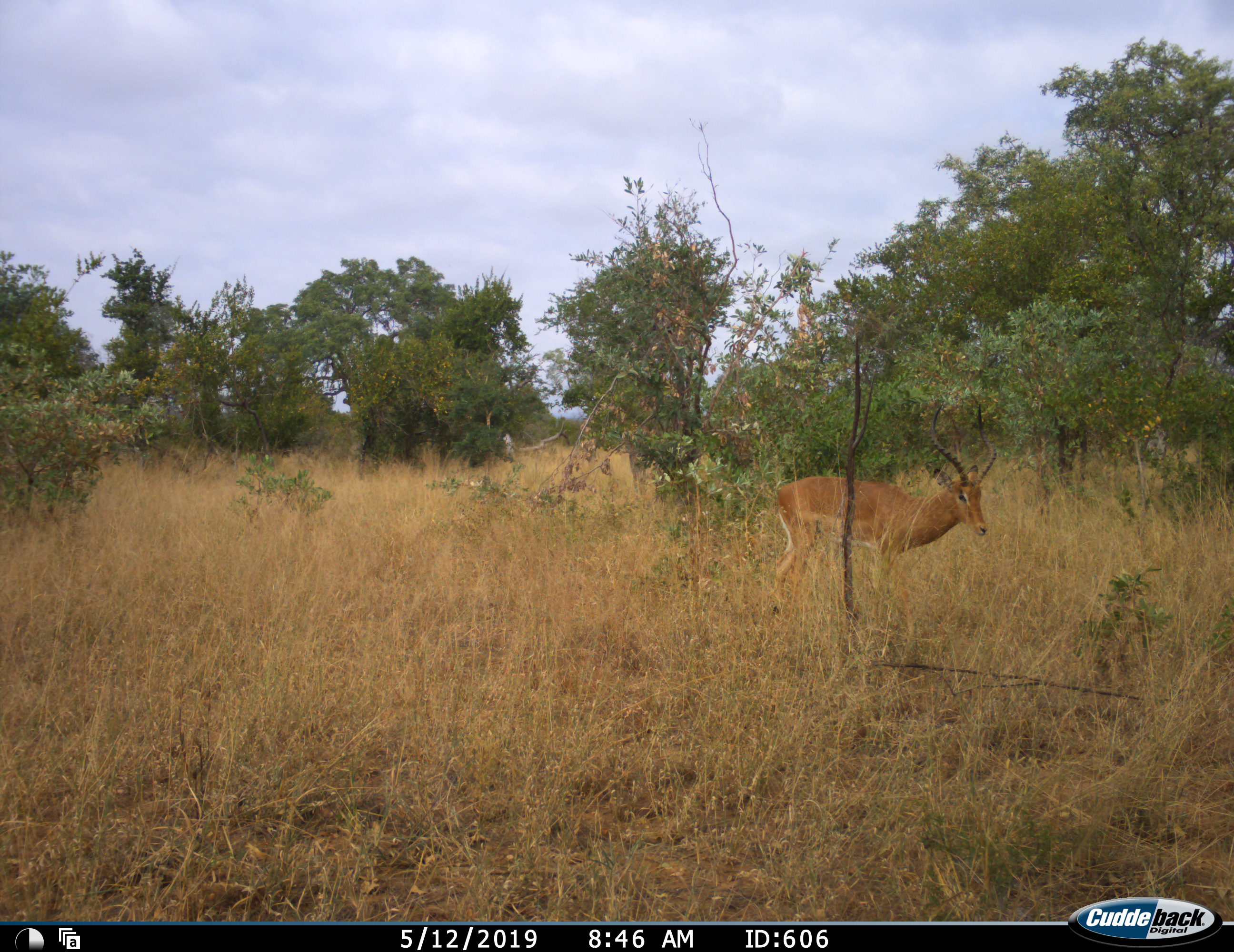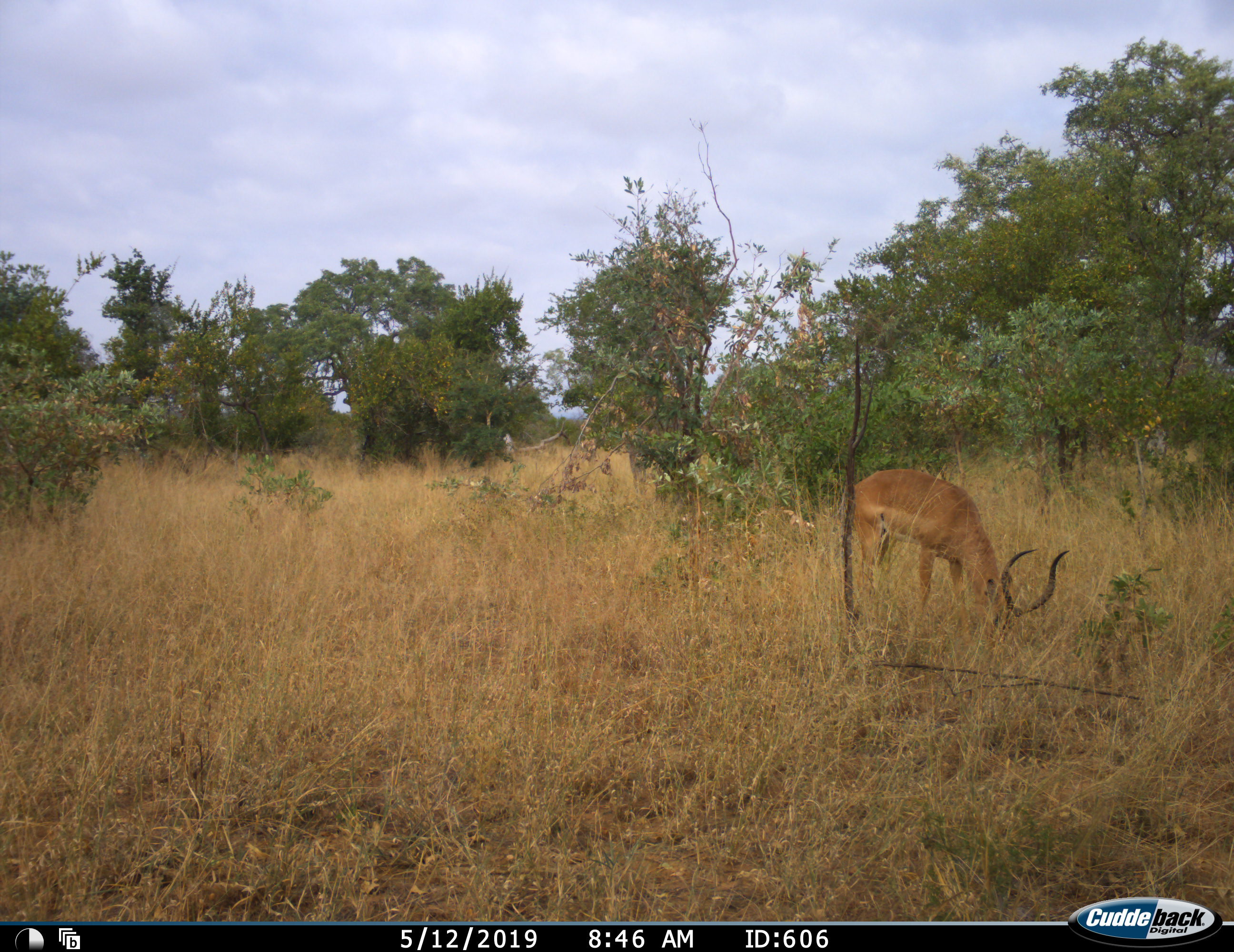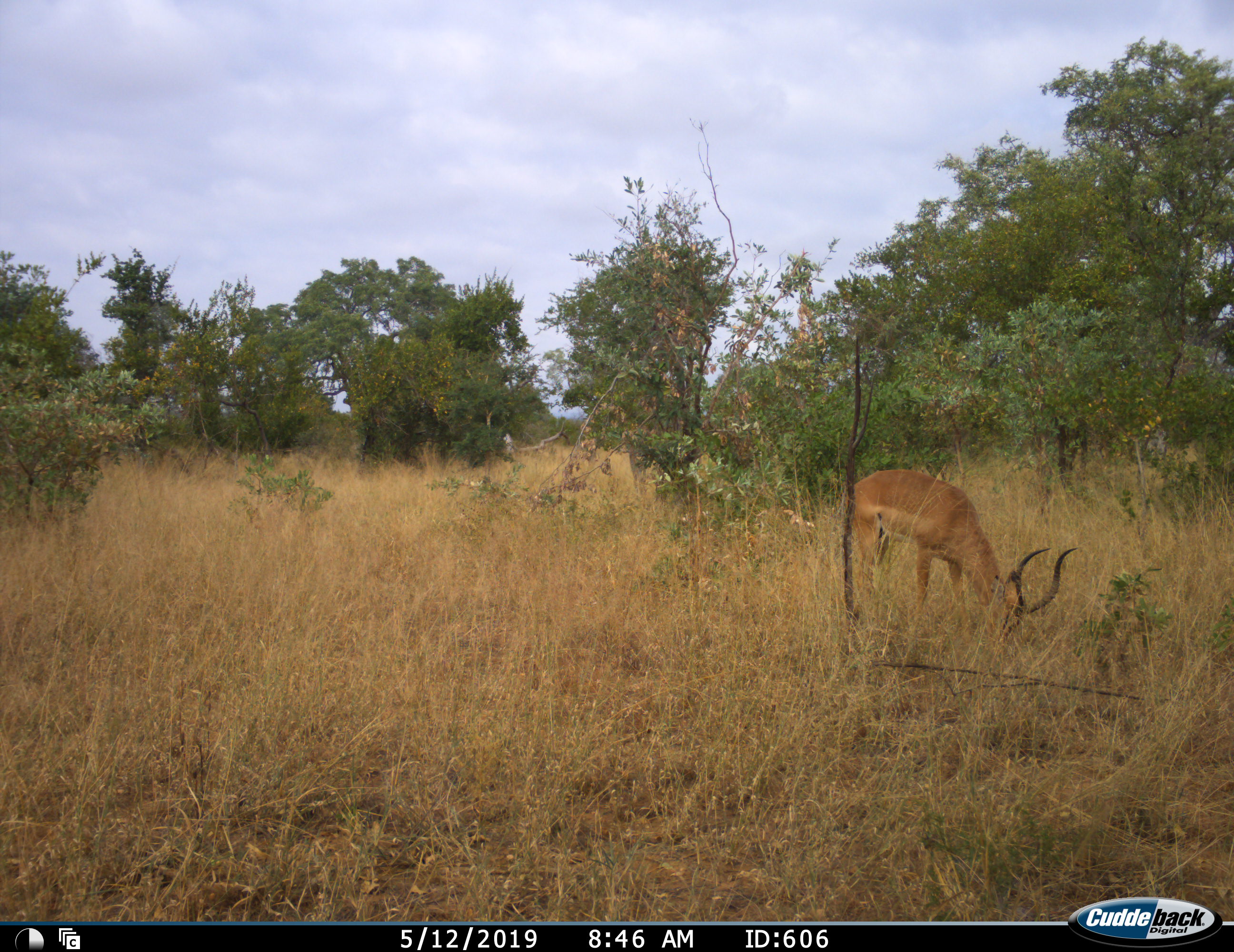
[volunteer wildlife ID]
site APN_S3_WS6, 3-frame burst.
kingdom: Animalia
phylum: Chordata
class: Mammalia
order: Artiodactyla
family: Bovidae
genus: Aepyceros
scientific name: Aepyceros melampus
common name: impala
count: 1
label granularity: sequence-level